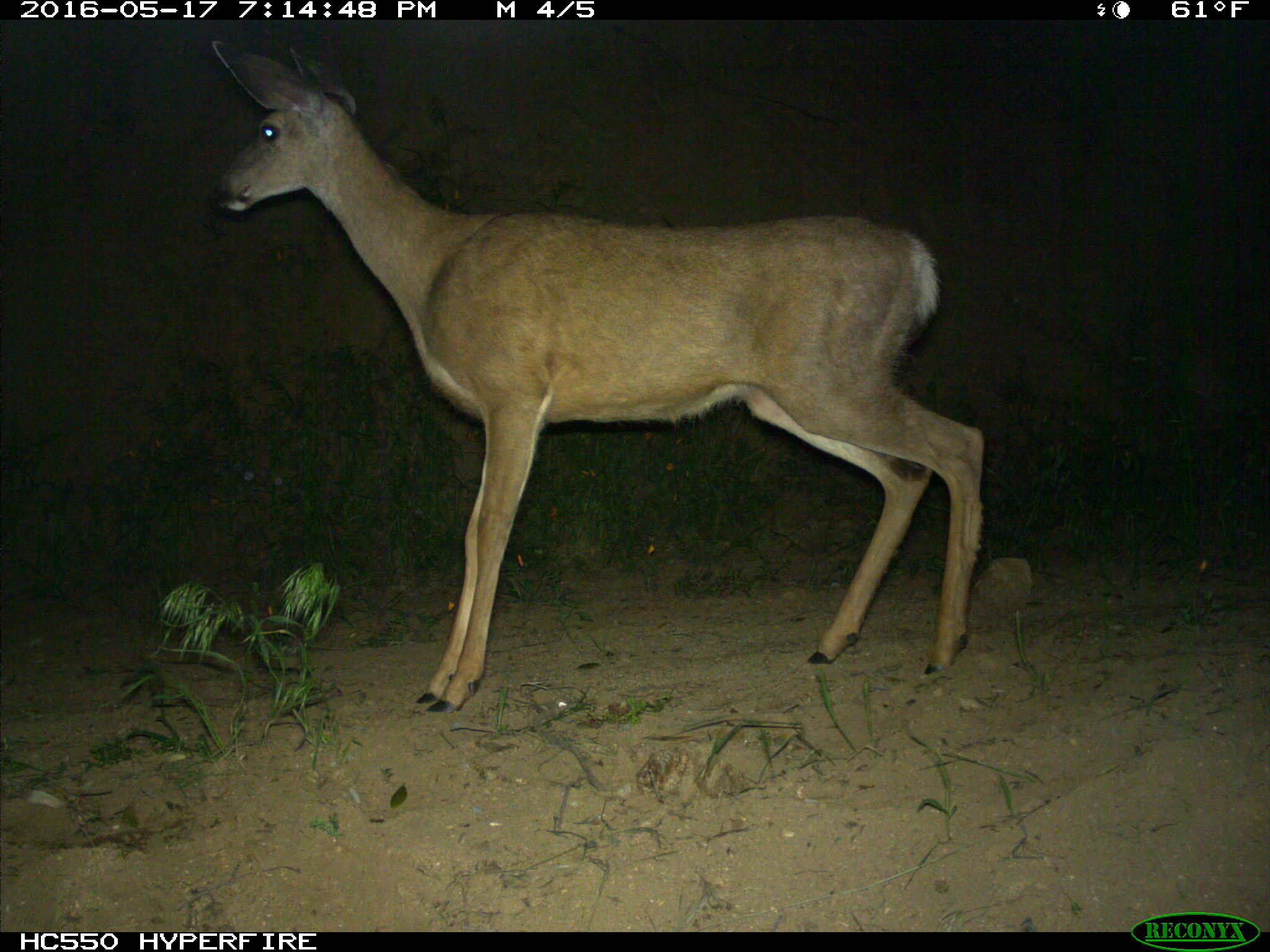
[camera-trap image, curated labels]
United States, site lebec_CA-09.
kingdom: Animalia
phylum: Chordata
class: Mammalia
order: Artiodactyla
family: Cervidae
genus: Odocoileus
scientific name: Odocoileus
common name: deer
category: unidentified deer